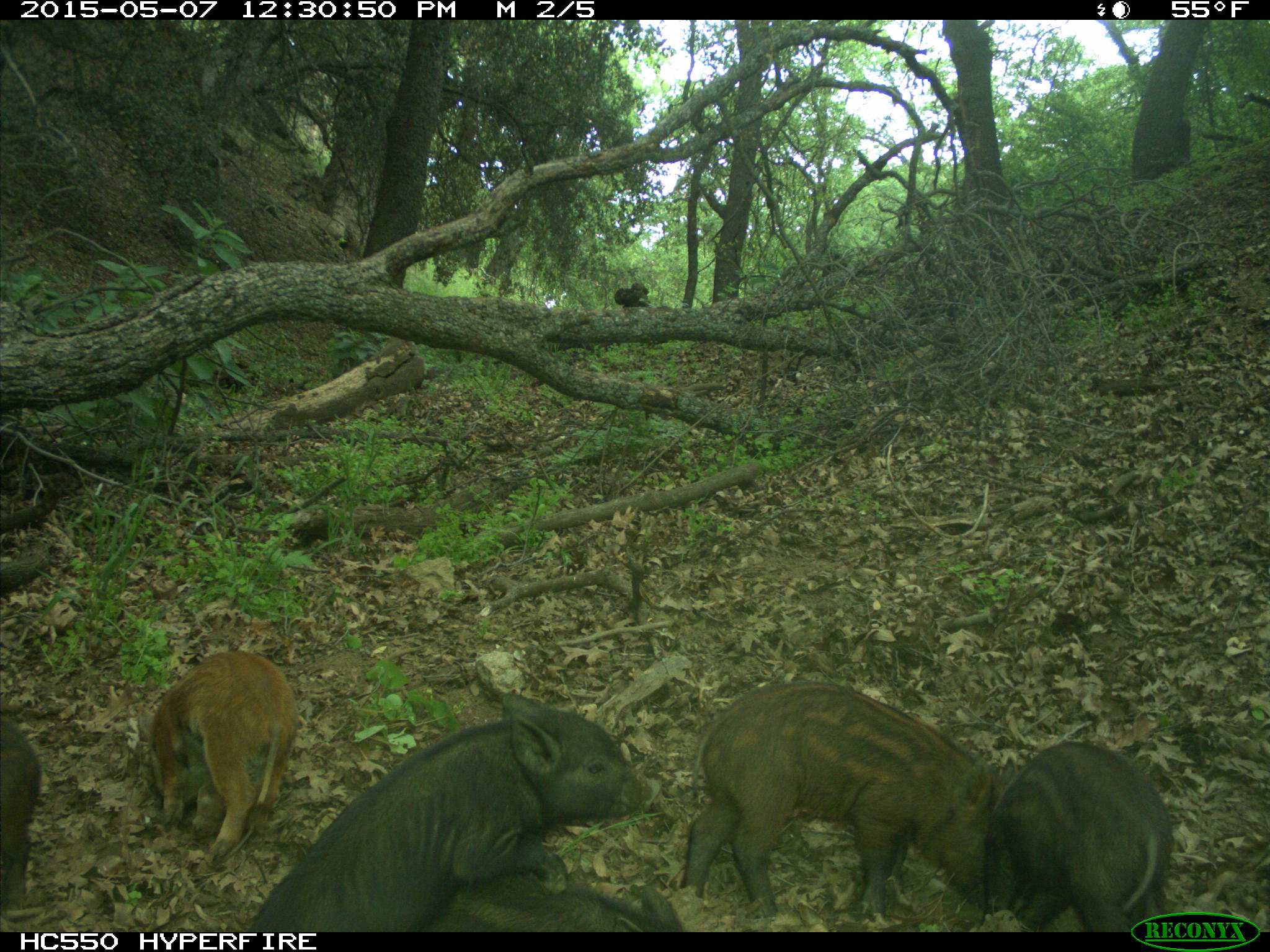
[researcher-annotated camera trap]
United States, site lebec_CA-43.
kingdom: Animalia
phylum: Chordata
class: Mammalia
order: Artiodactyla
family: Suidae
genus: Sus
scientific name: Sus scrofa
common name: wild boar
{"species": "Sus scrofa (wild boar)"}